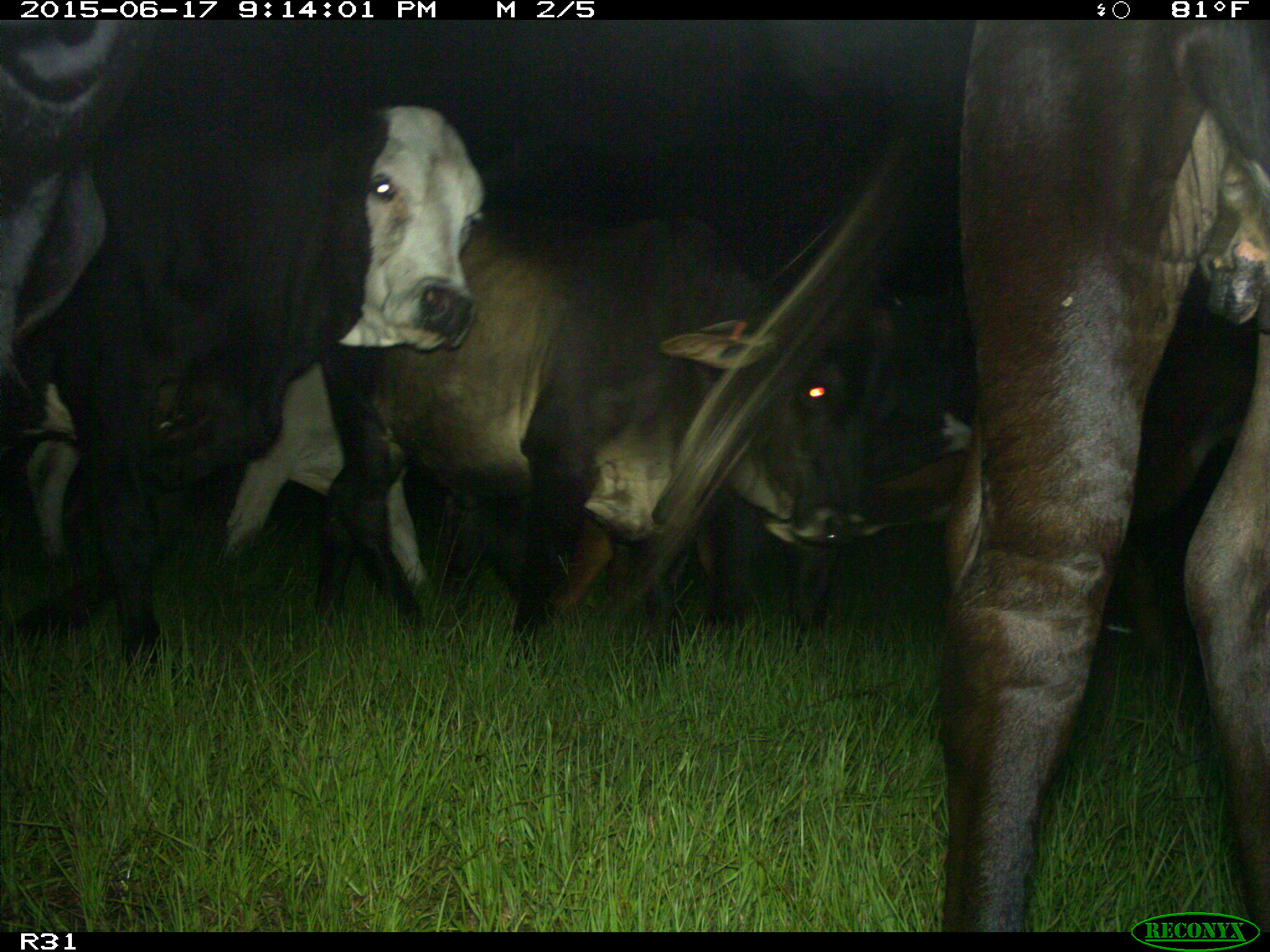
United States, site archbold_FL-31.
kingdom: Animalia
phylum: Chordata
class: Mammalia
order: Artiodactyla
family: Bovidae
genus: Bos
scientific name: Bos taurus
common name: domestic cow